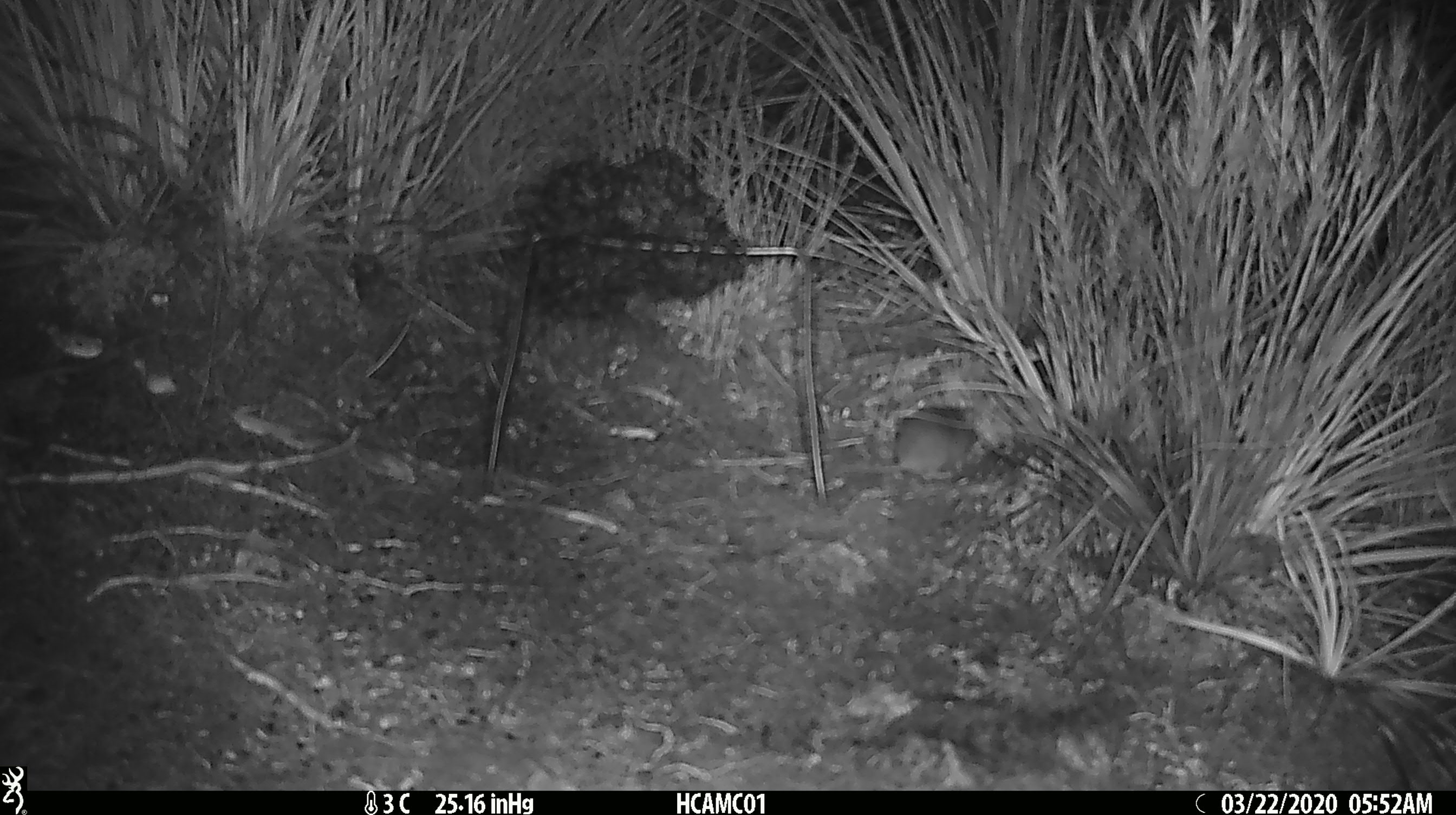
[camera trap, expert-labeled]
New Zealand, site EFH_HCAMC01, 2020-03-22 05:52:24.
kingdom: Animalia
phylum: Chordata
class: Mammalia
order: Rodentia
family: Muridae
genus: Mus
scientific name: Mus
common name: mouse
Mouse (Mus).